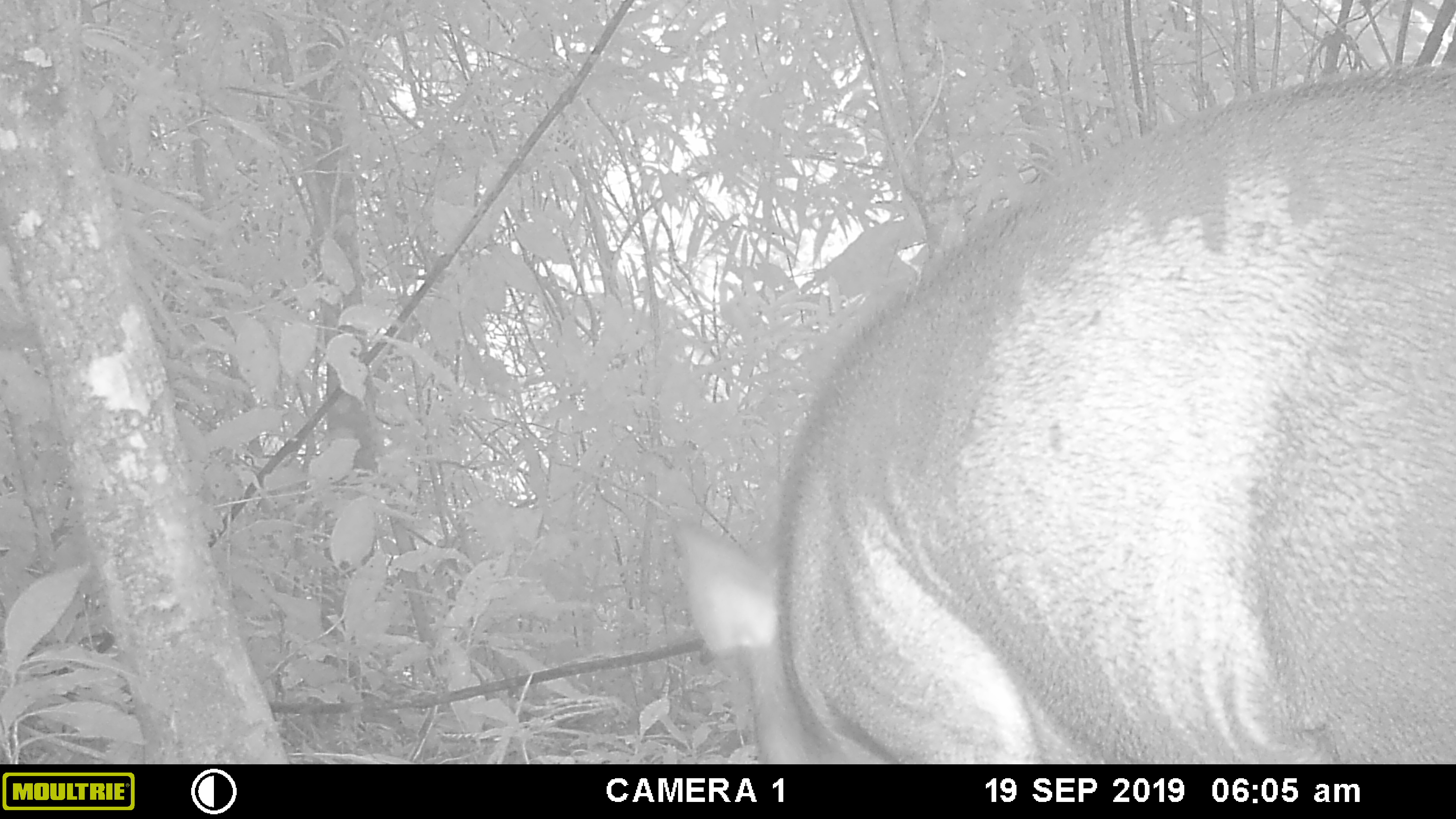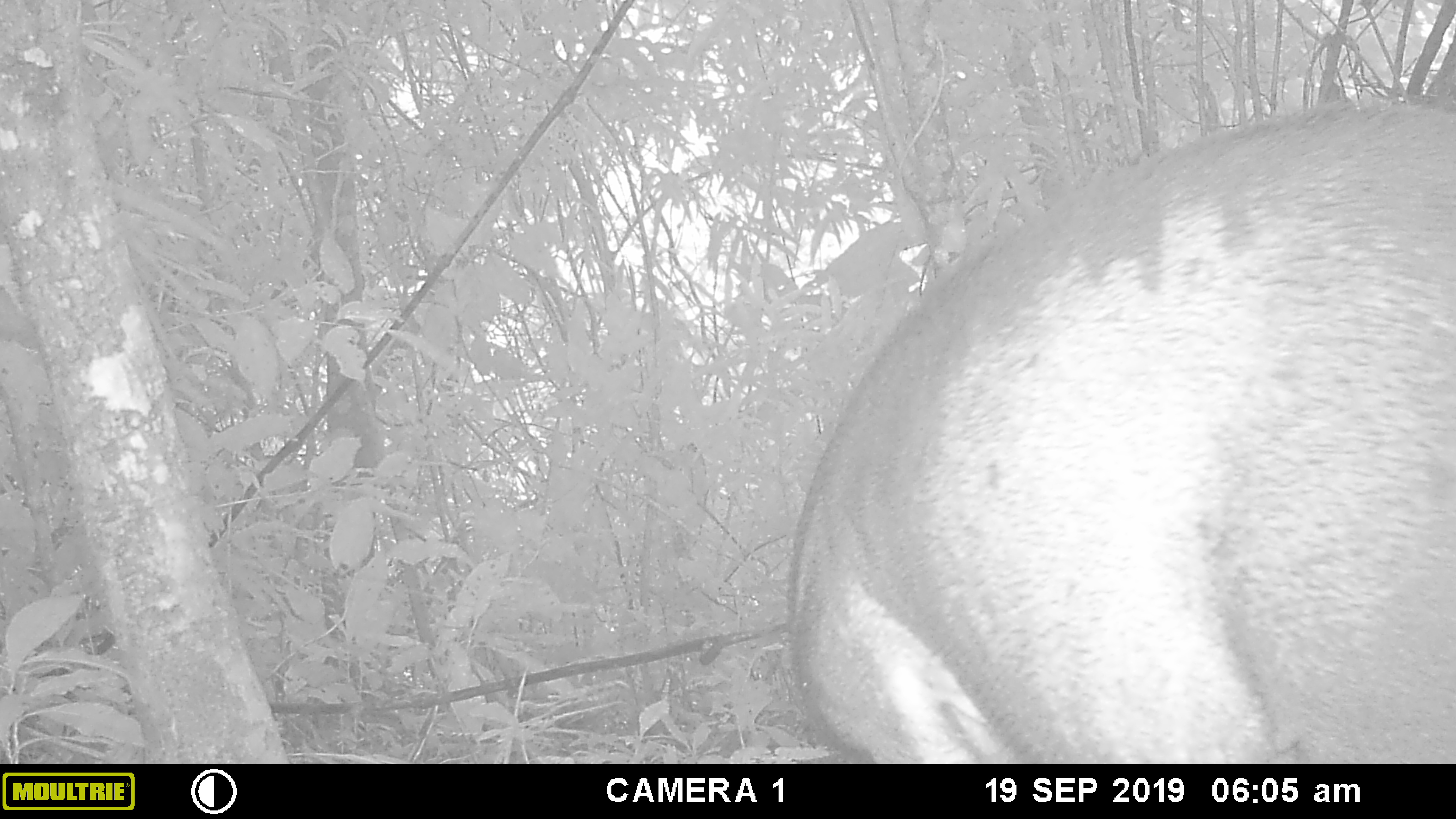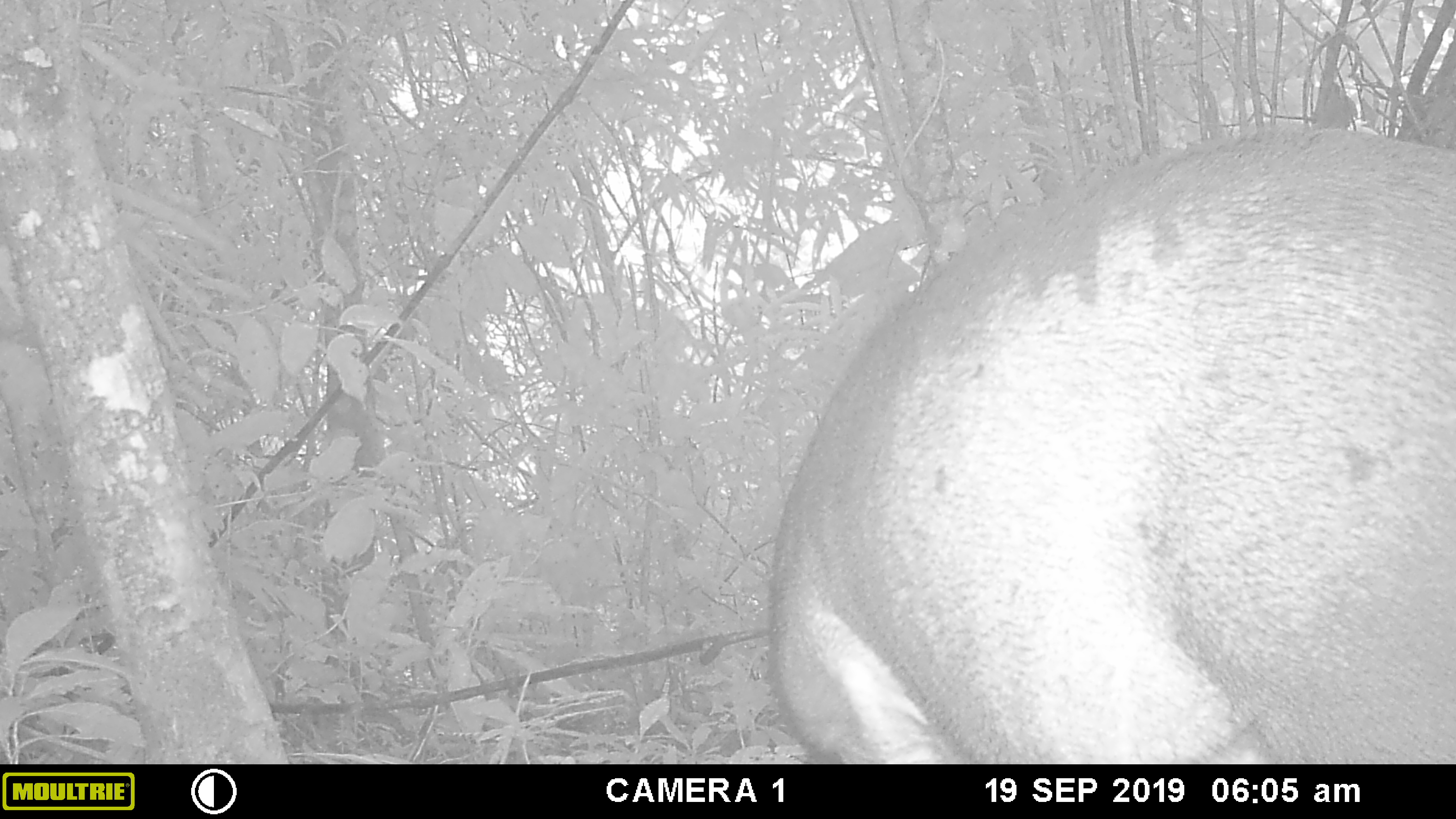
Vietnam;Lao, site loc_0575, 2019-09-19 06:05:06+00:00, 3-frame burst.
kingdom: Animalia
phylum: Chordata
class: Mammalia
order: Artiodactyla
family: Suidae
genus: Sus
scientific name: Sus scrofa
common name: eurasian wild pig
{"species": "eurasian wild pig (Sus scrofa)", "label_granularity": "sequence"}